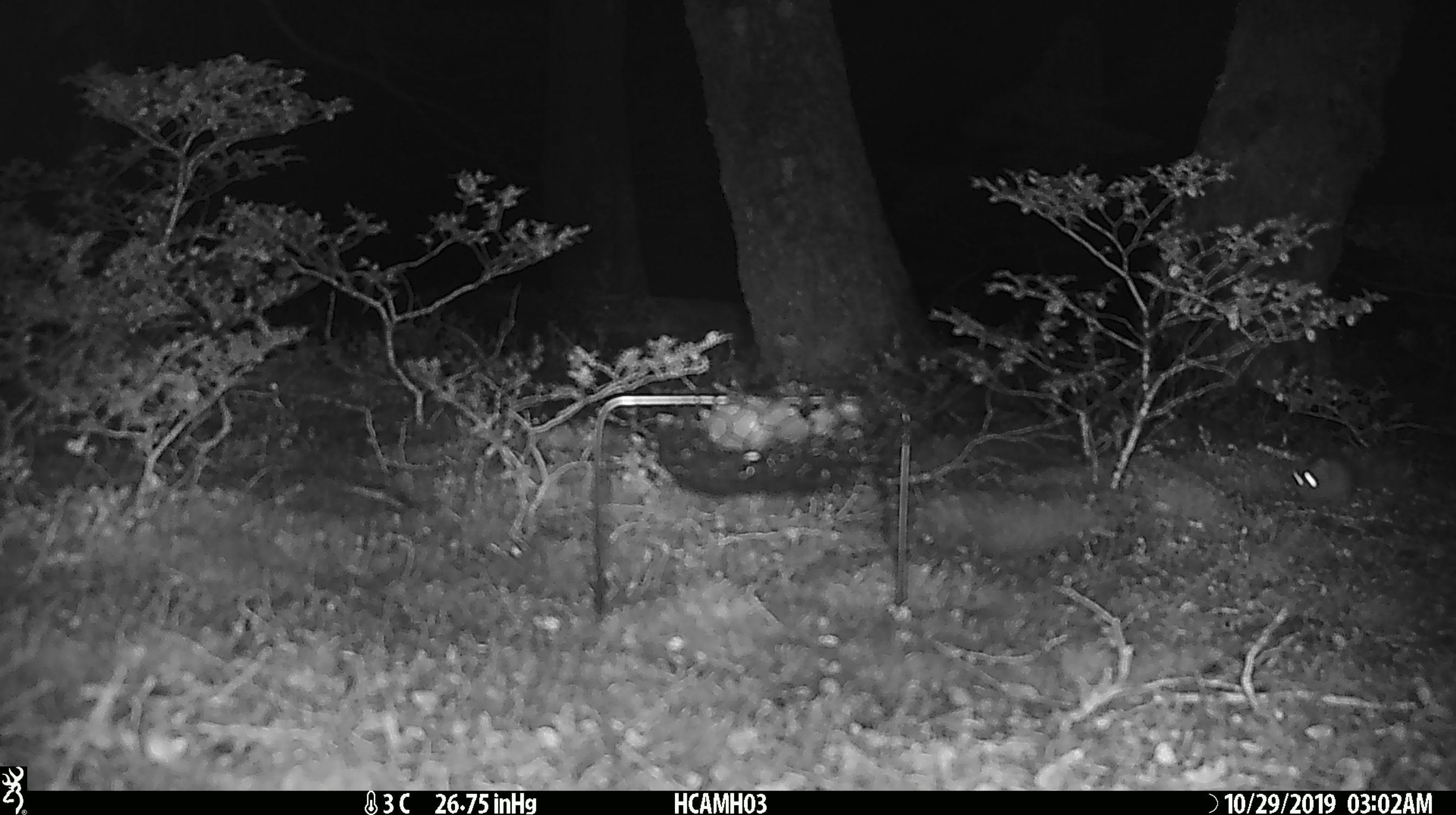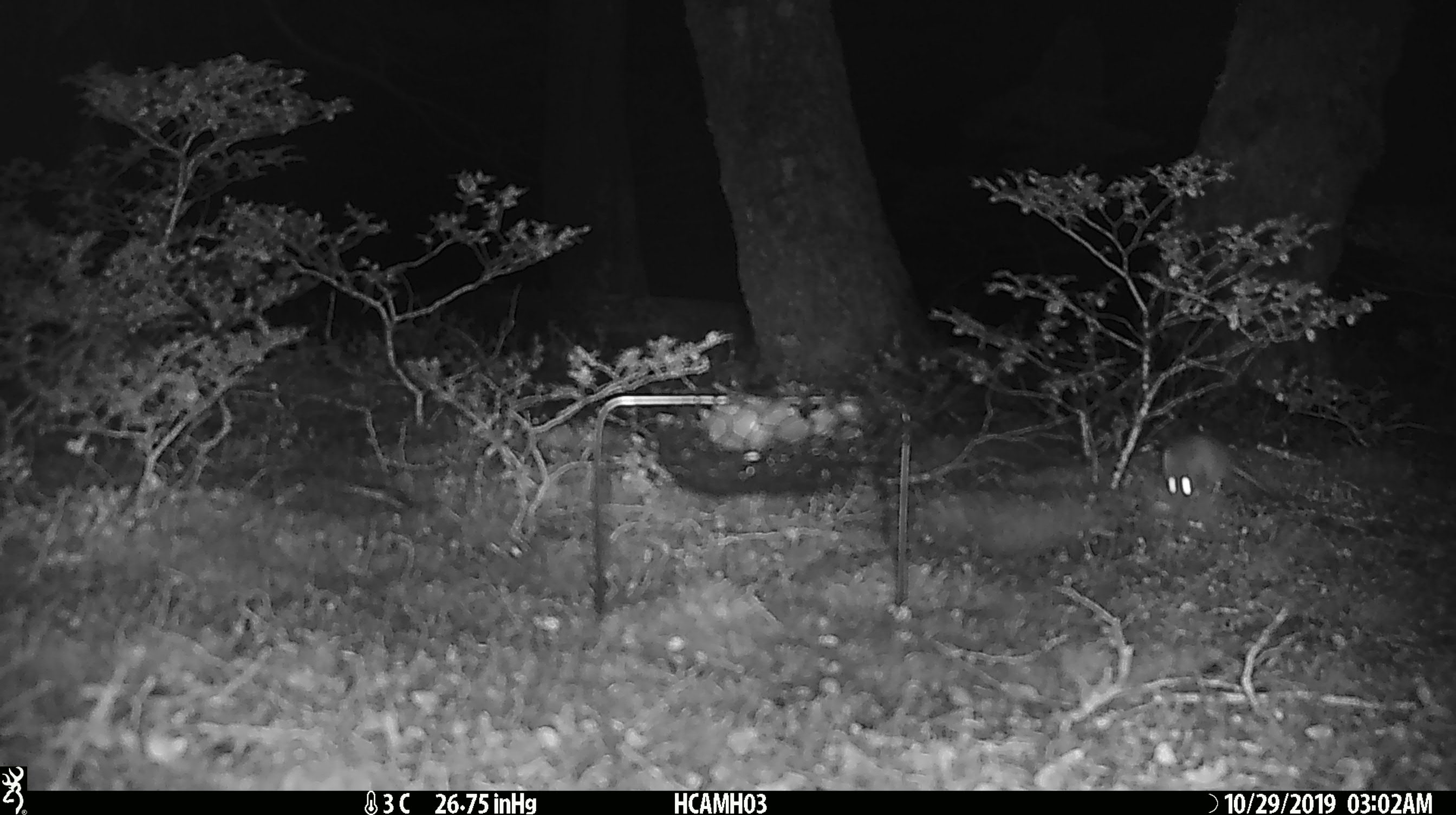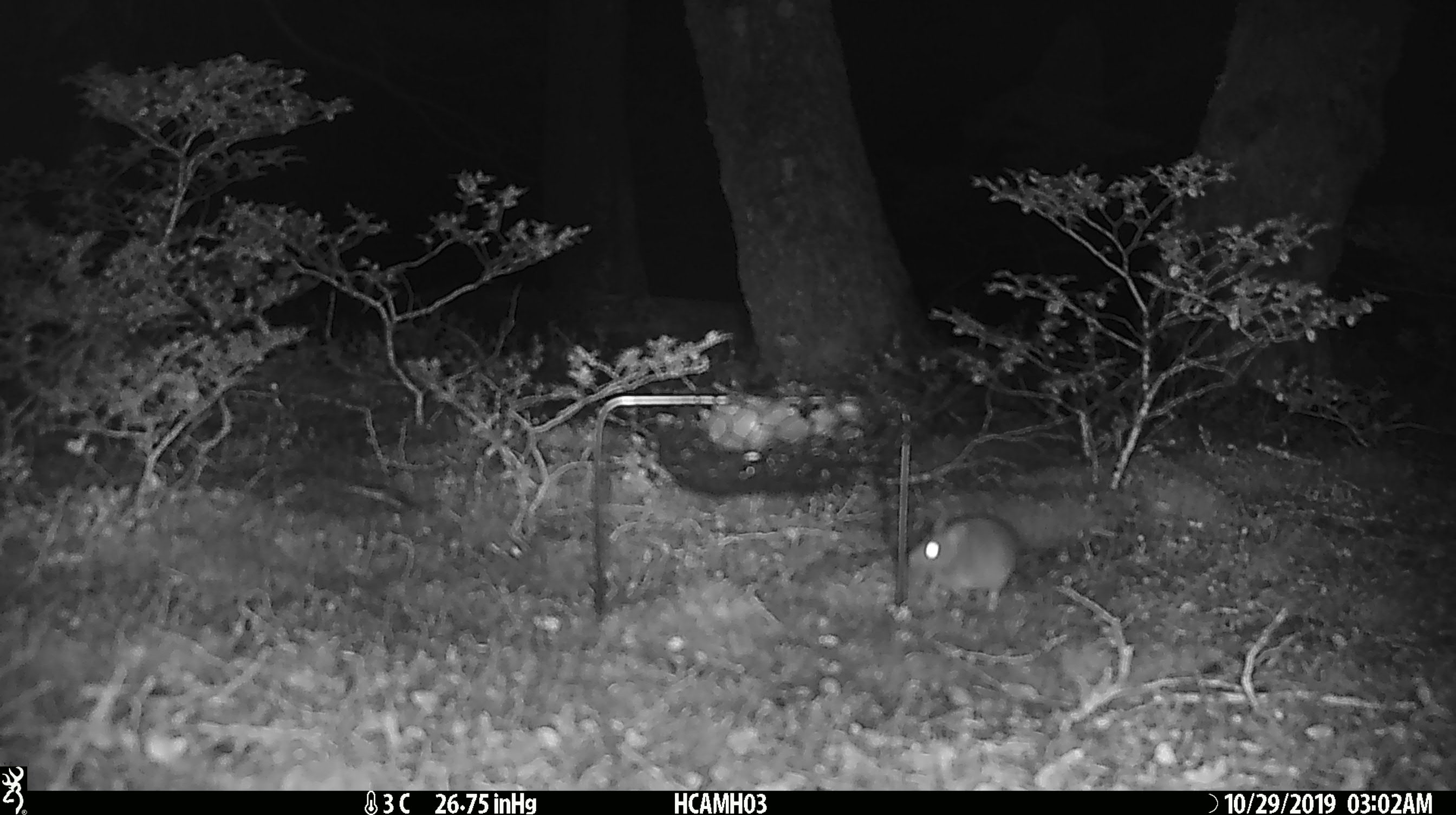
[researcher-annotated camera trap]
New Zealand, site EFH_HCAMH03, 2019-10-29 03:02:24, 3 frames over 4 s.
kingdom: Animalia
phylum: Chordata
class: Mammalia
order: Rodentia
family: Muridae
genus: Mus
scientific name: Mus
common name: mouse